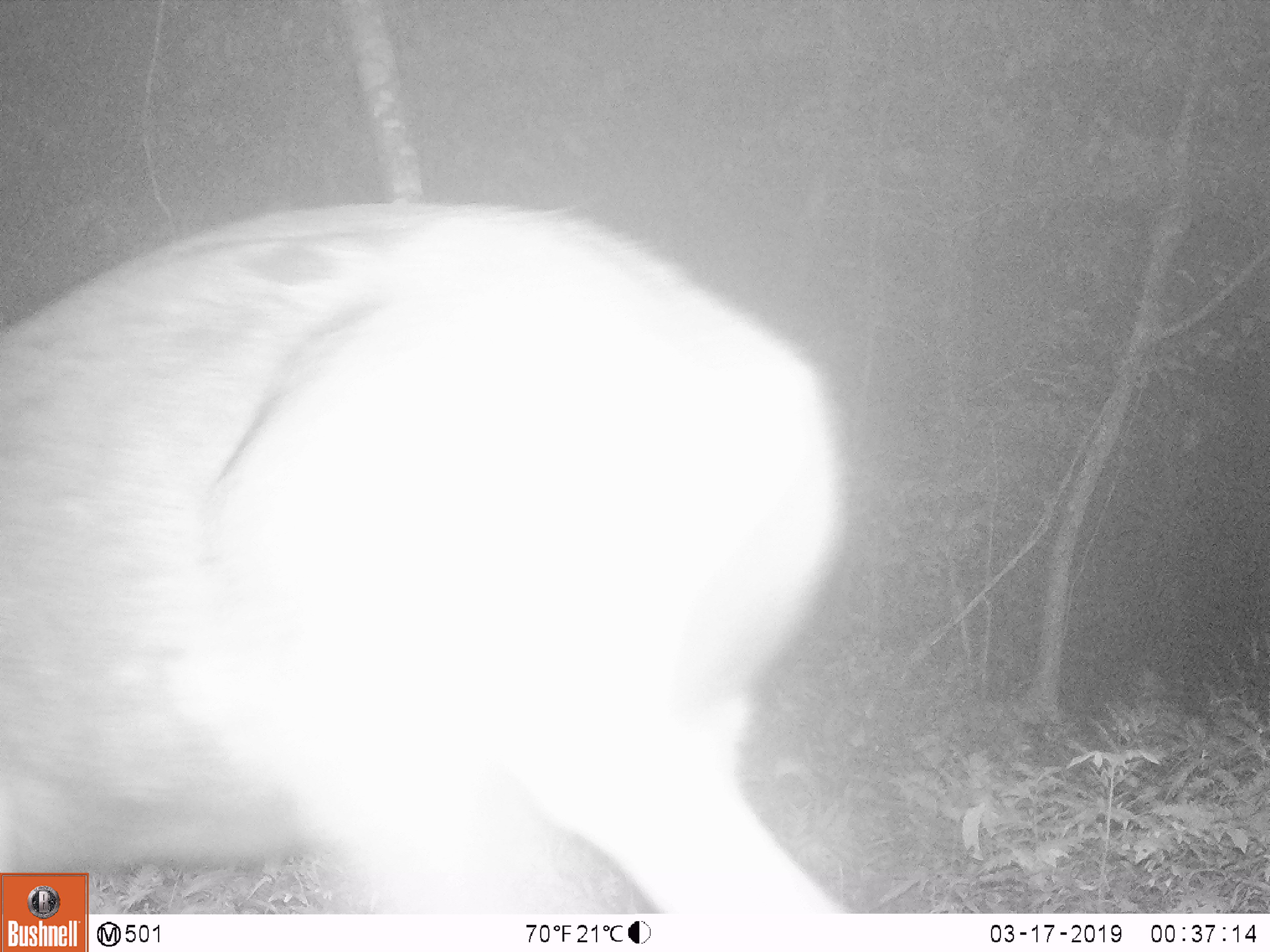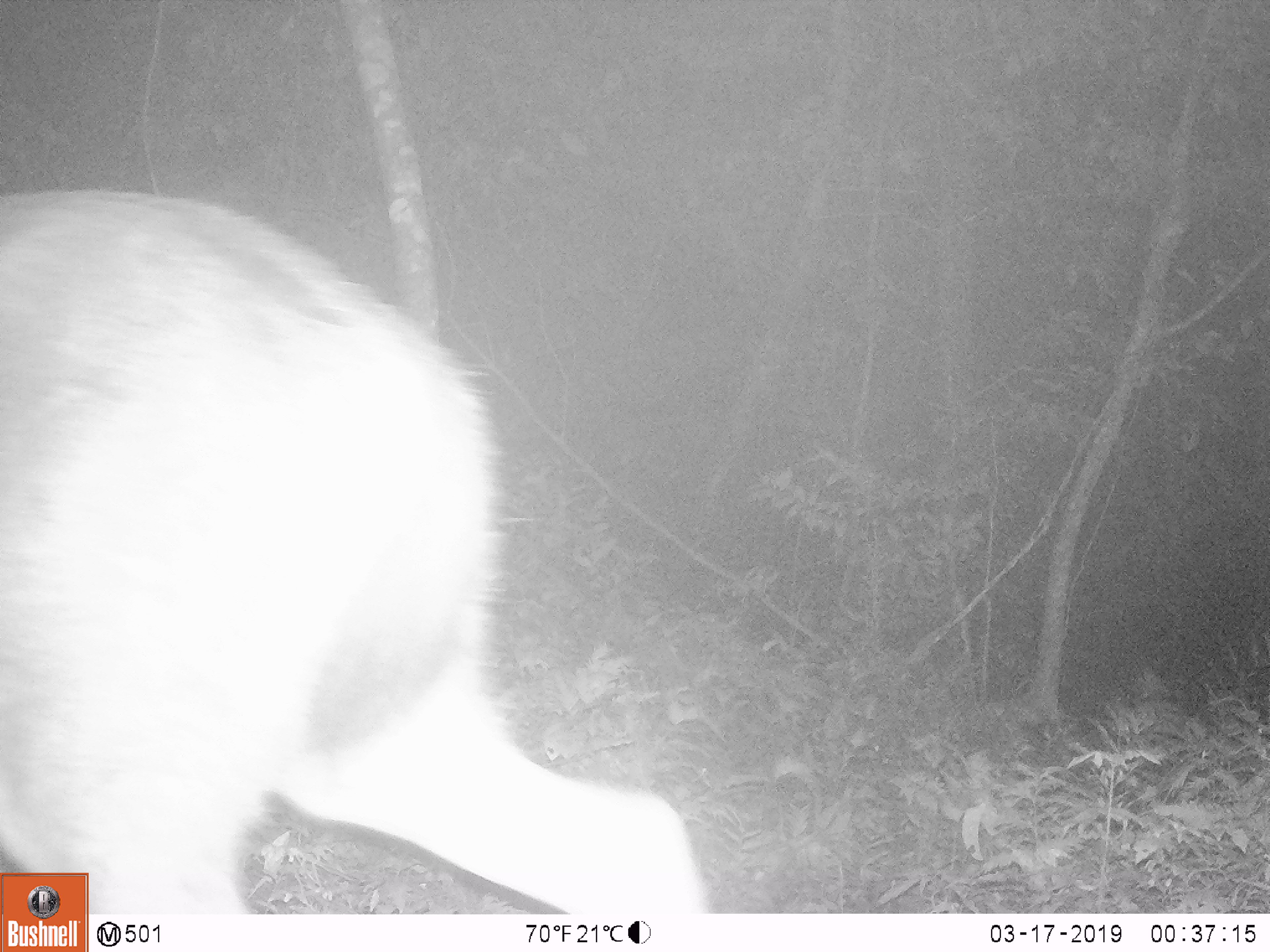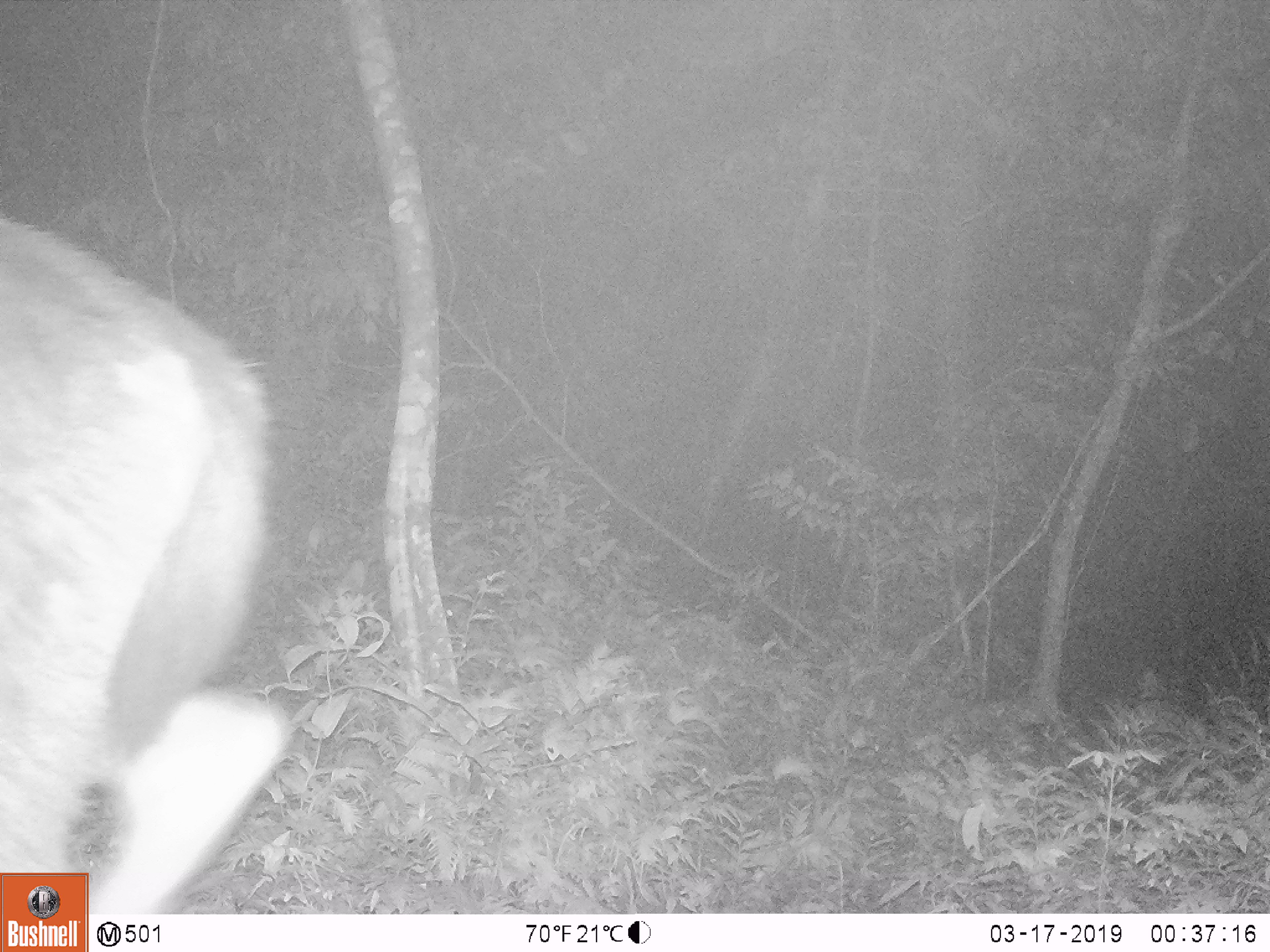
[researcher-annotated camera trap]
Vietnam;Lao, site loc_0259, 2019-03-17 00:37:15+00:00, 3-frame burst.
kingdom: Animalia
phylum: Chordata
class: Mammalia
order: Artiodactyla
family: Cervidae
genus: Rusa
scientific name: Rusa unicolor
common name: sambar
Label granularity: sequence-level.